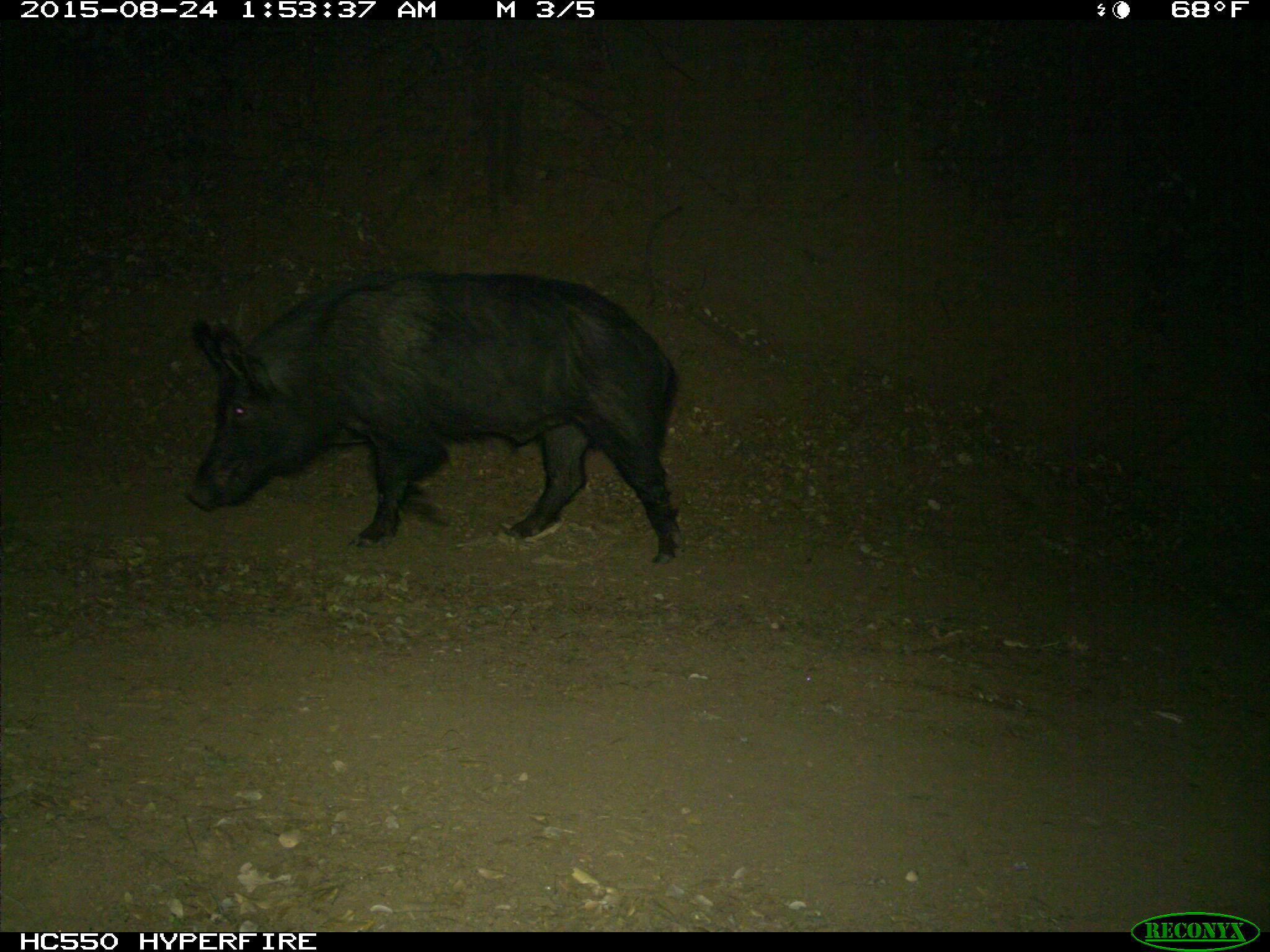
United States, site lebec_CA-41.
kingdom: Animalia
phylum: Chordata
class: Mammalia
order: Artiodactyla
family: Suidae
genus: Sus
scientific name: Sus scrofa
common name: wild boar